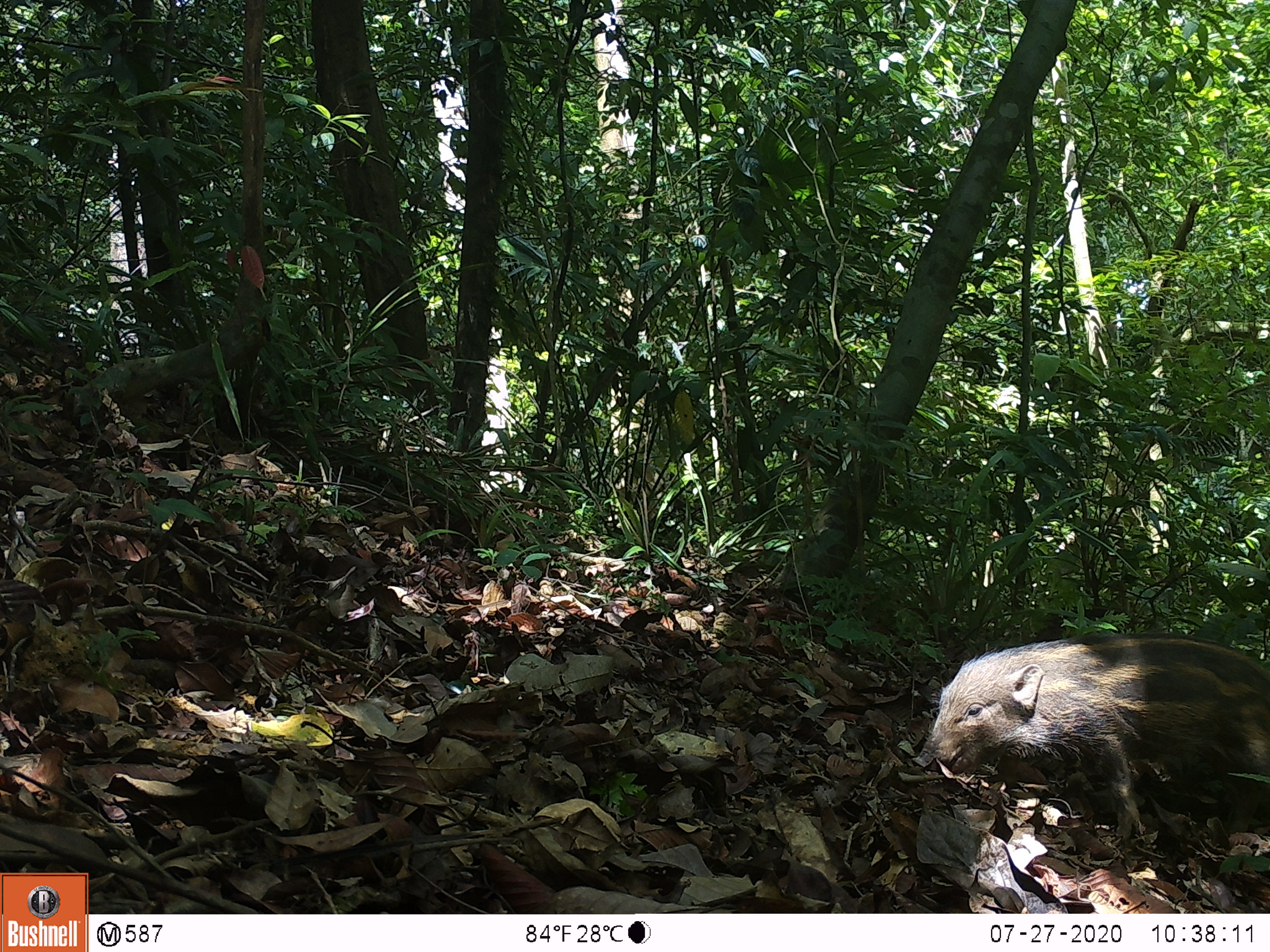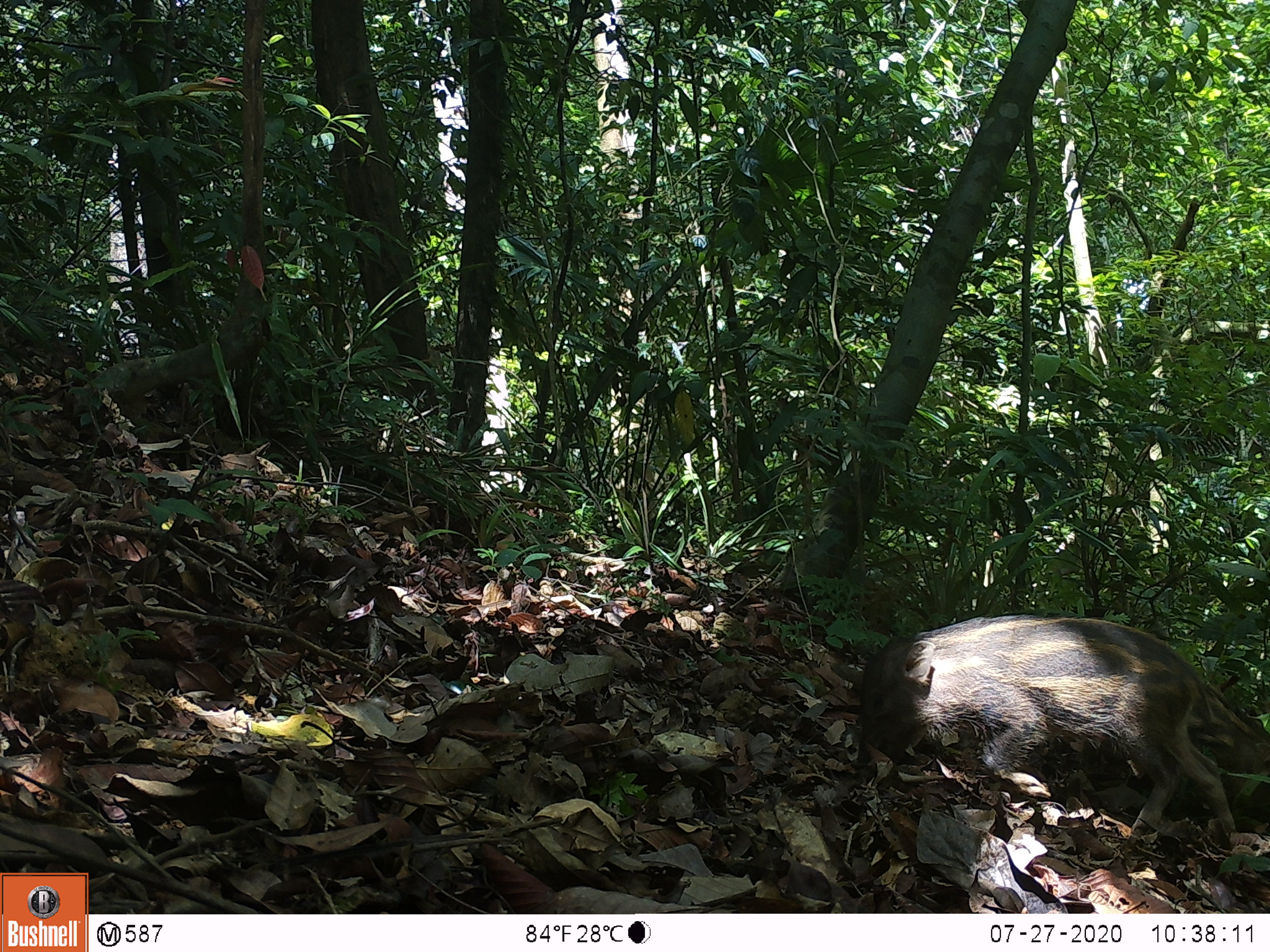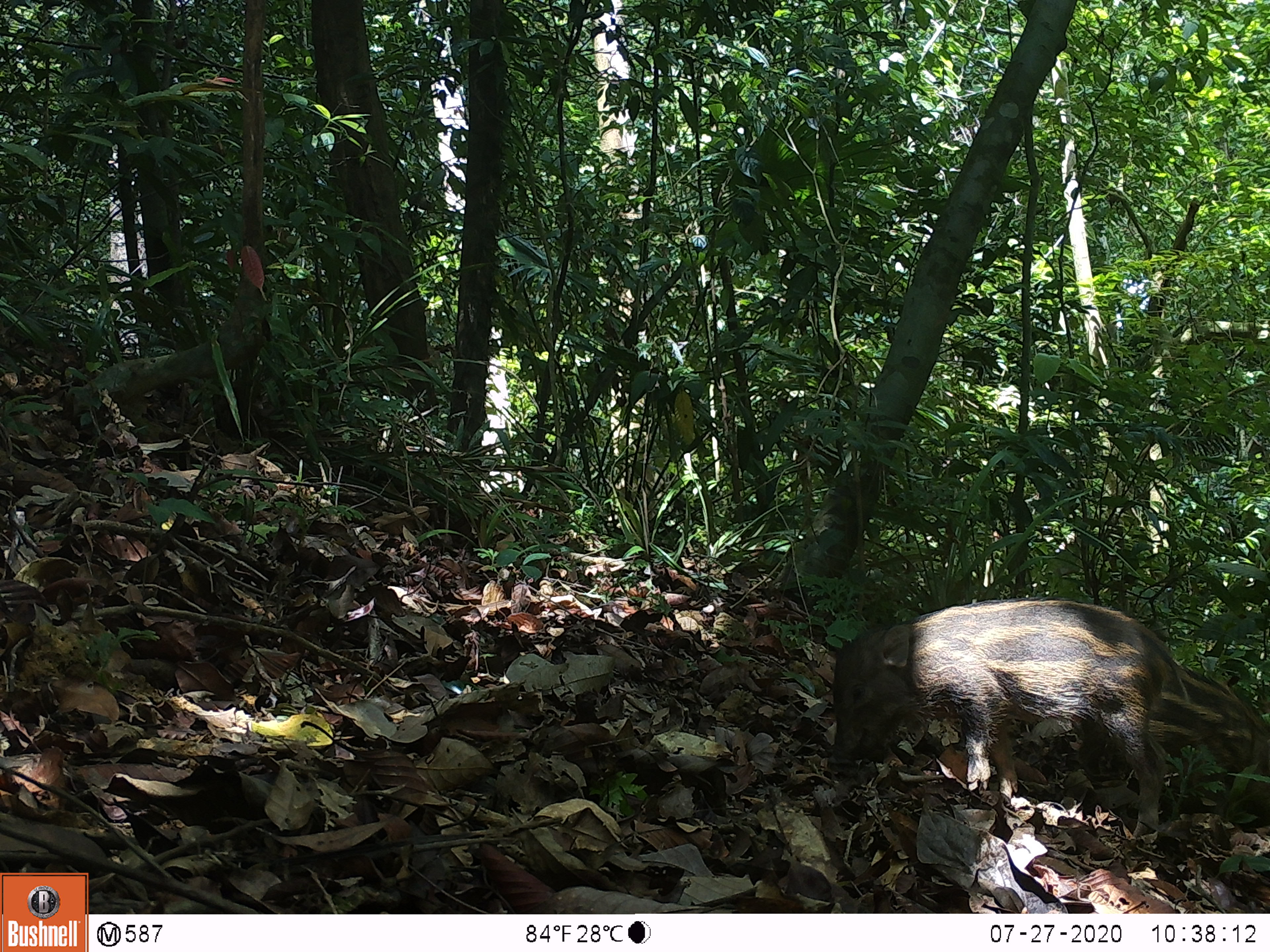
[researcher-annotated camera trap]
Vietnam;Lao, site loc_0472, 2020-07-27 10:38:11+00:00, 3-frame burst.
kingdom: Animalia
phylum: Chordata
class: Mammalia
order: Artiodactyla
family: Suidae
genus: Sus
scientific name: Sus scrofa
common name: eurasian wild pig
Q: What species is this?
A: Eurasian wild pig (Sus scrofa).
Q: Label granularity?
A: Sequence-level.